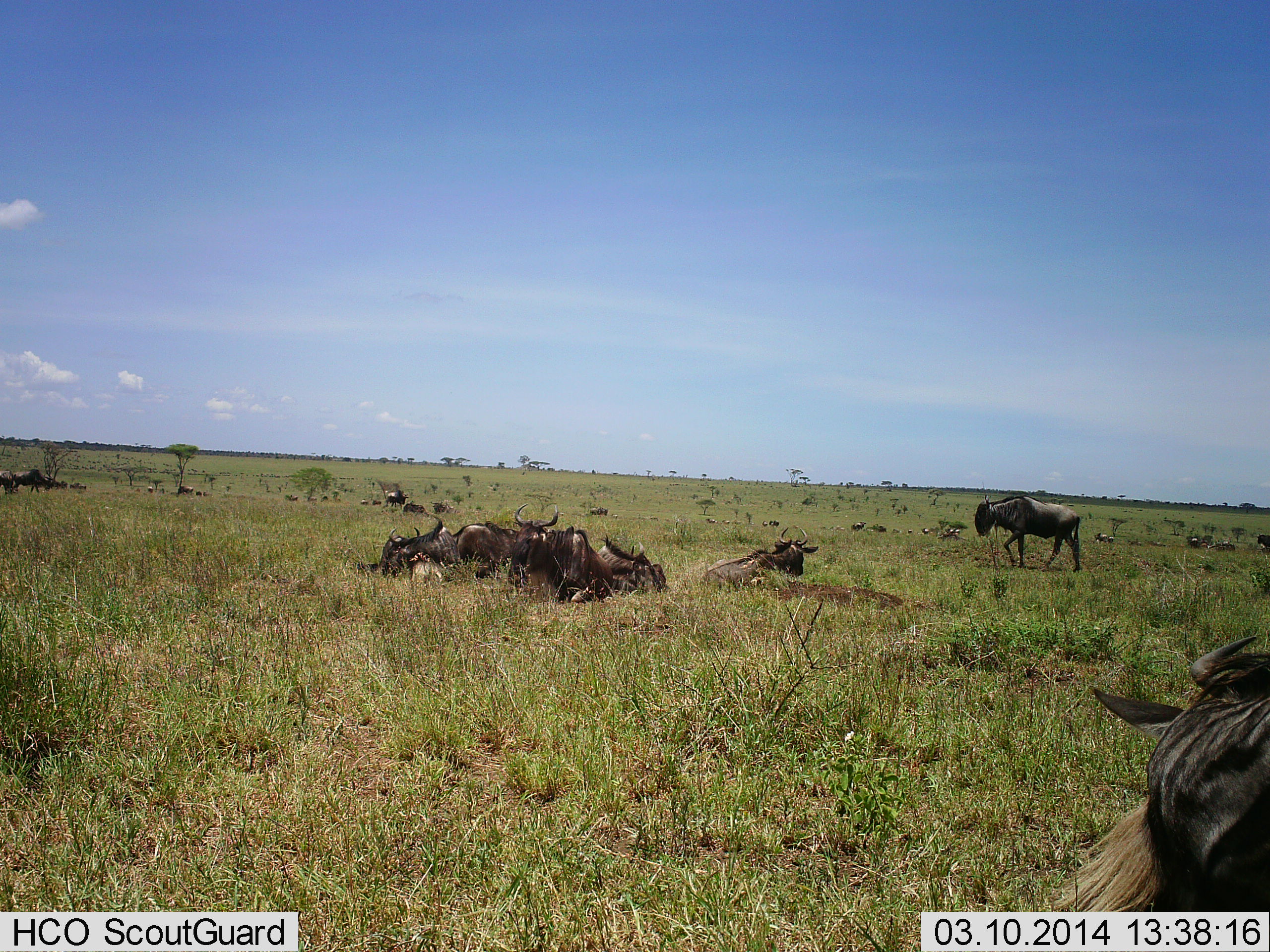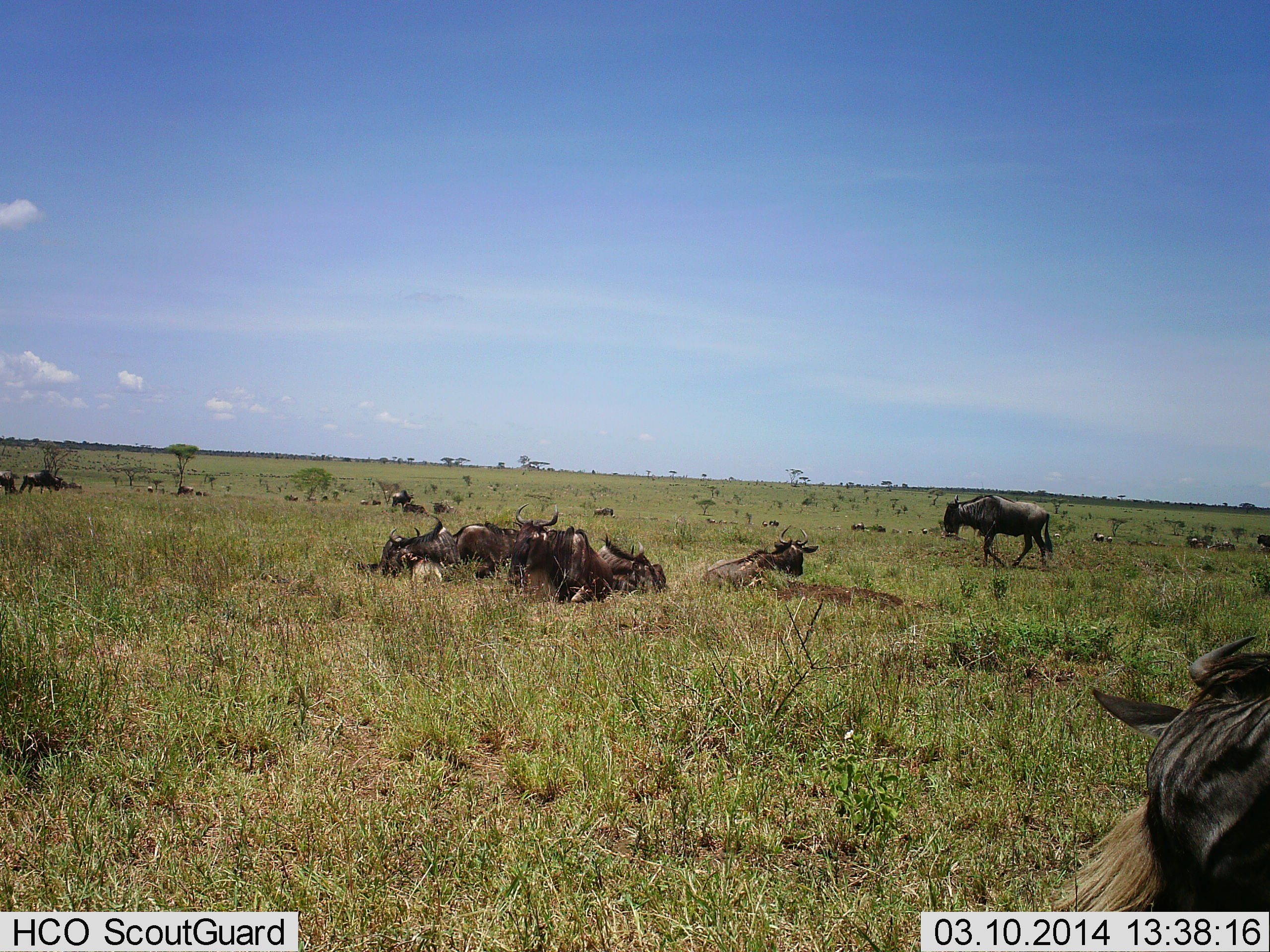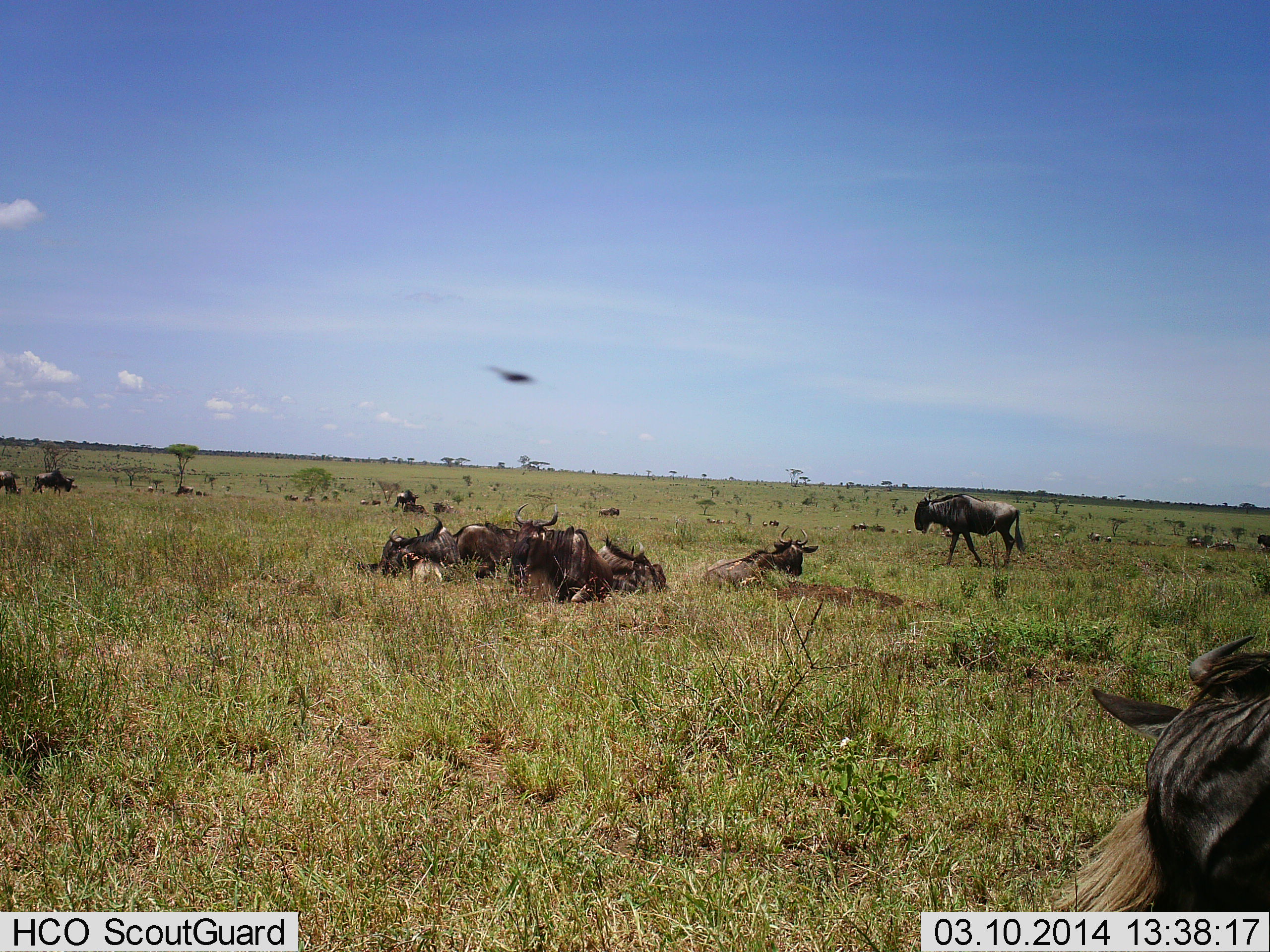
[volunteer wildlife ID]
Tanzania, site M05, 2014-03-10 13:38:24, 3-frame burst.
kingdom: Animalia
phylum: Chordata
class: Mammalia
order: Artiodactyla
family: Bovidae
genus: Connochaetes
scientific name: Connochaetes taurinus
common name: blue wildebeest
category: wildebeest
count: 11-50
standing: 46%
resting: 100%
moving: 54%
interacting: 23%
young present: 0%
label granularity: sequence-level